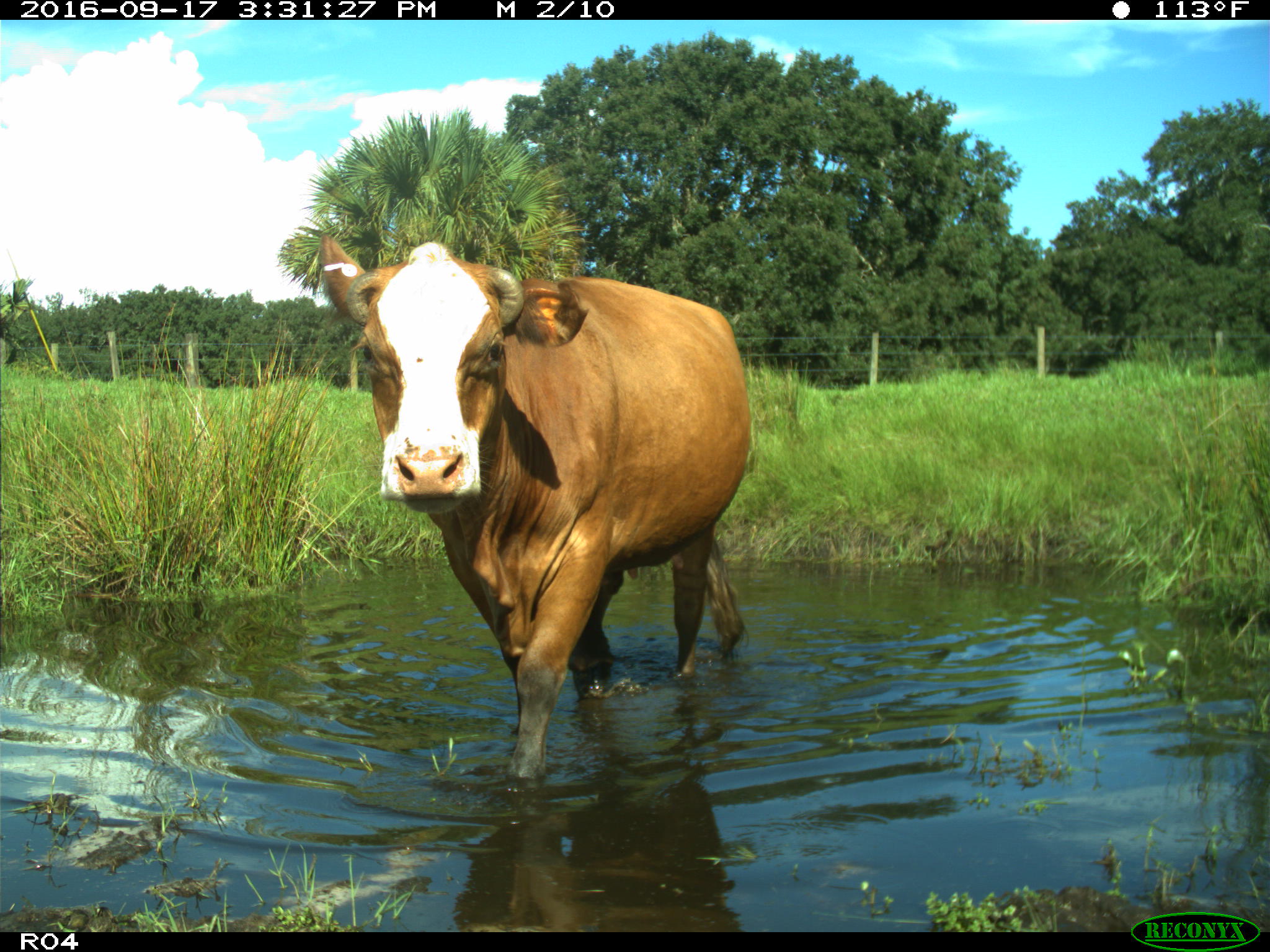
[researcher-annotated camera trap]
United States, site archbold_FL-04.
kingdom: Animalia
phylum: Chordata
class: Mammalia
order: Artiodactyla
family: Bovidae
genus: Bos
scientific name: Bos taurus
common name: domestic cow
Bos taurus (domestic cow).